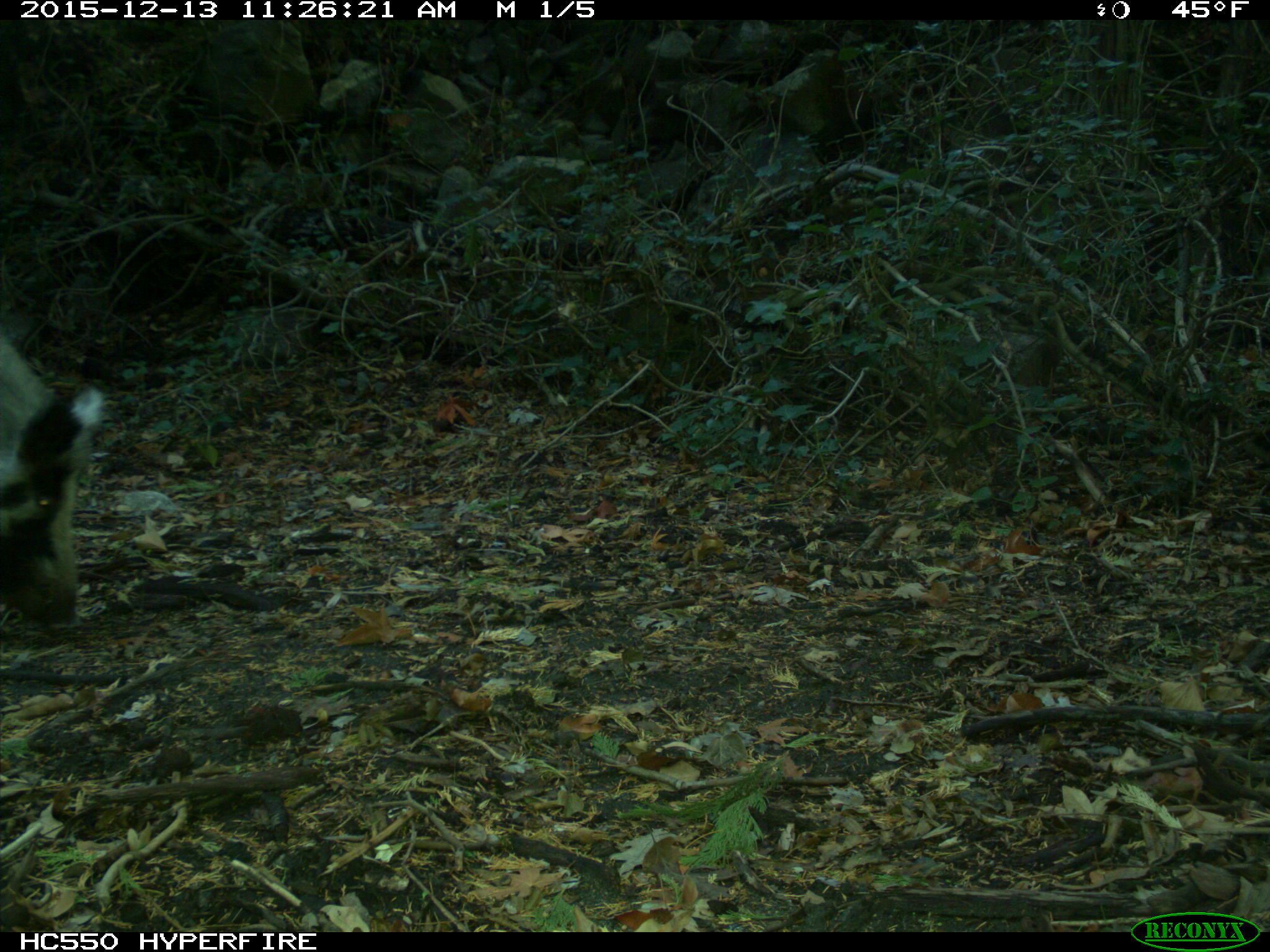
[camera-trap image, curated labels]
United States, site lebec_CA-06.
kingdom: Animalia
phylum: Chordata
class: Mammalia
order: Artiodactyla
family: Suidae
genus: Sus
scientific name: Sus scrofa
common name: wild boar